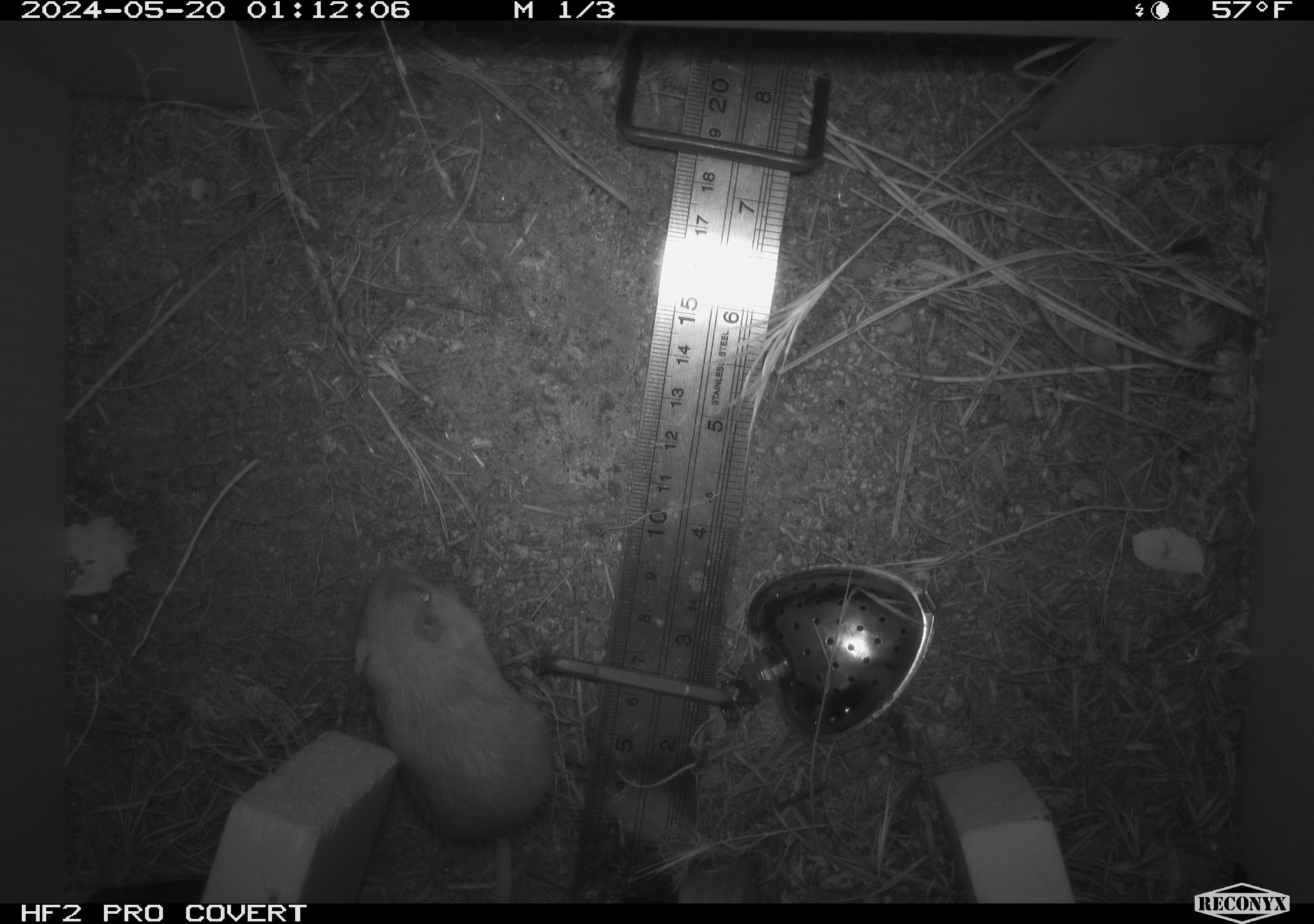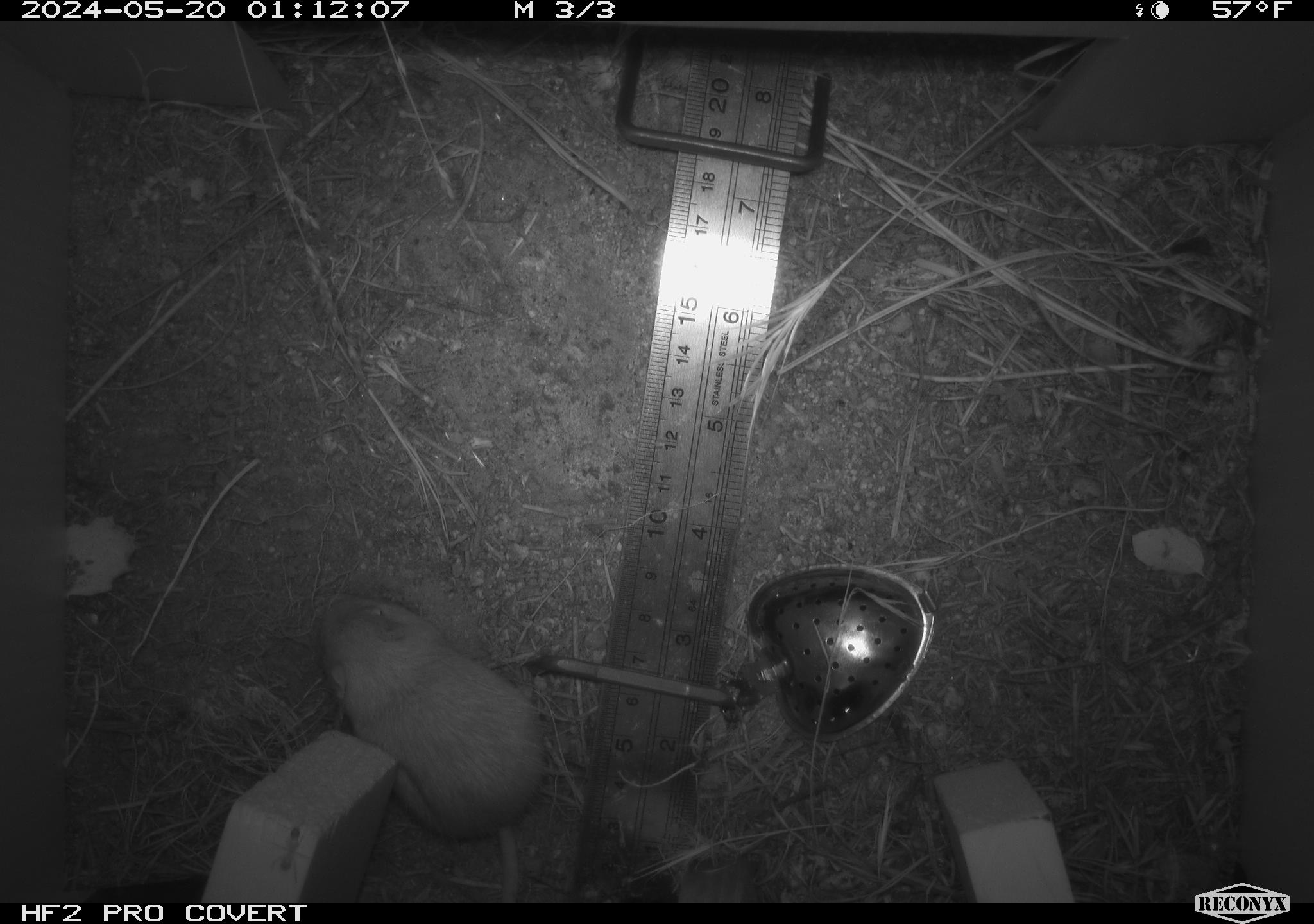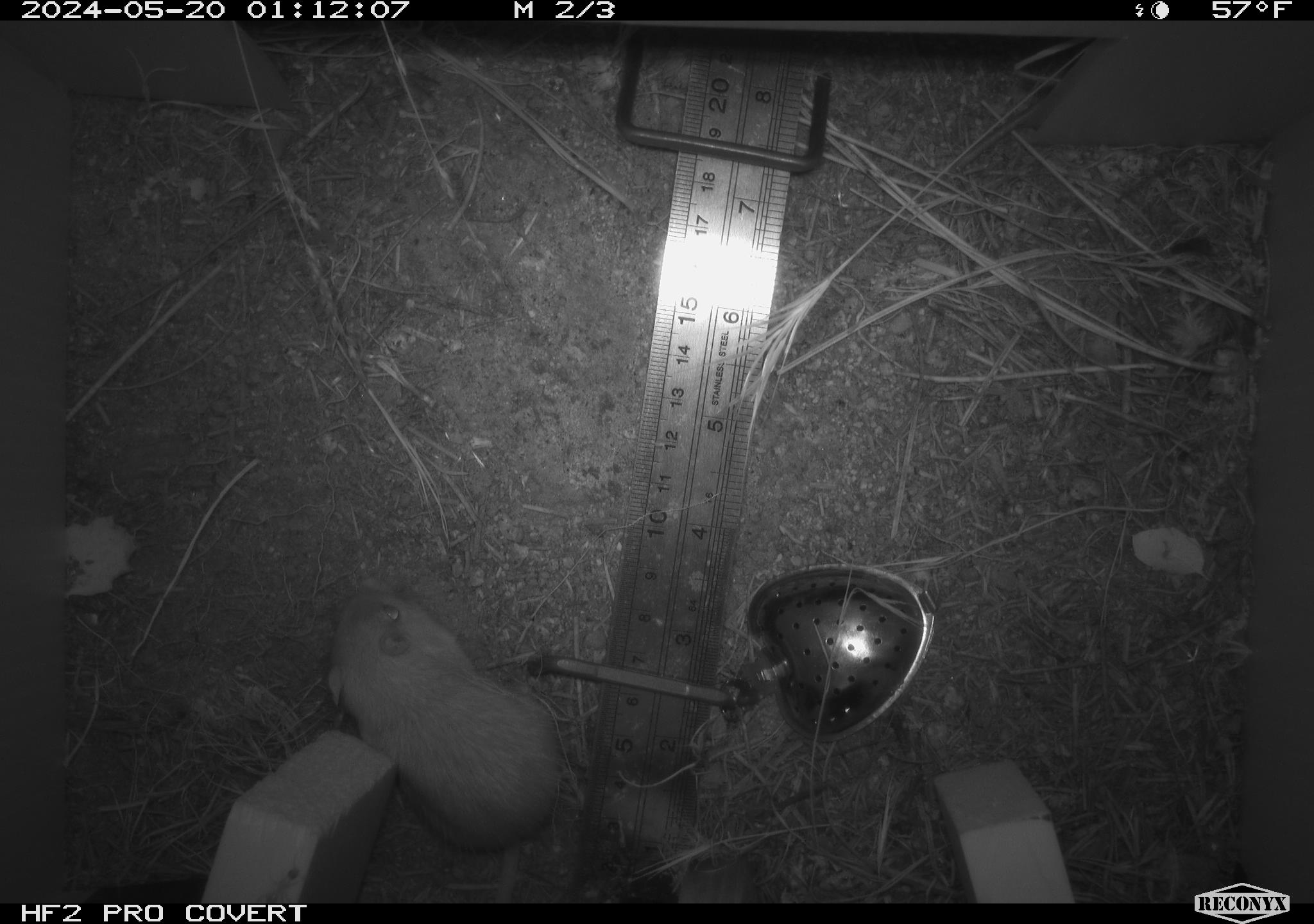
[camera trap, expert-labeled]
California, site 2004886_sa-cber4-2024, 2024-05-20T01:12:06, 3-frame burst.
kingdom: Animalia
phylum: Chordata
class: Mammalia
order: Rodentia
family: Heteromyidae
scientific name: Heteromyidae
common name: kangaroo rats and pocket mice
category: heteromyidae family